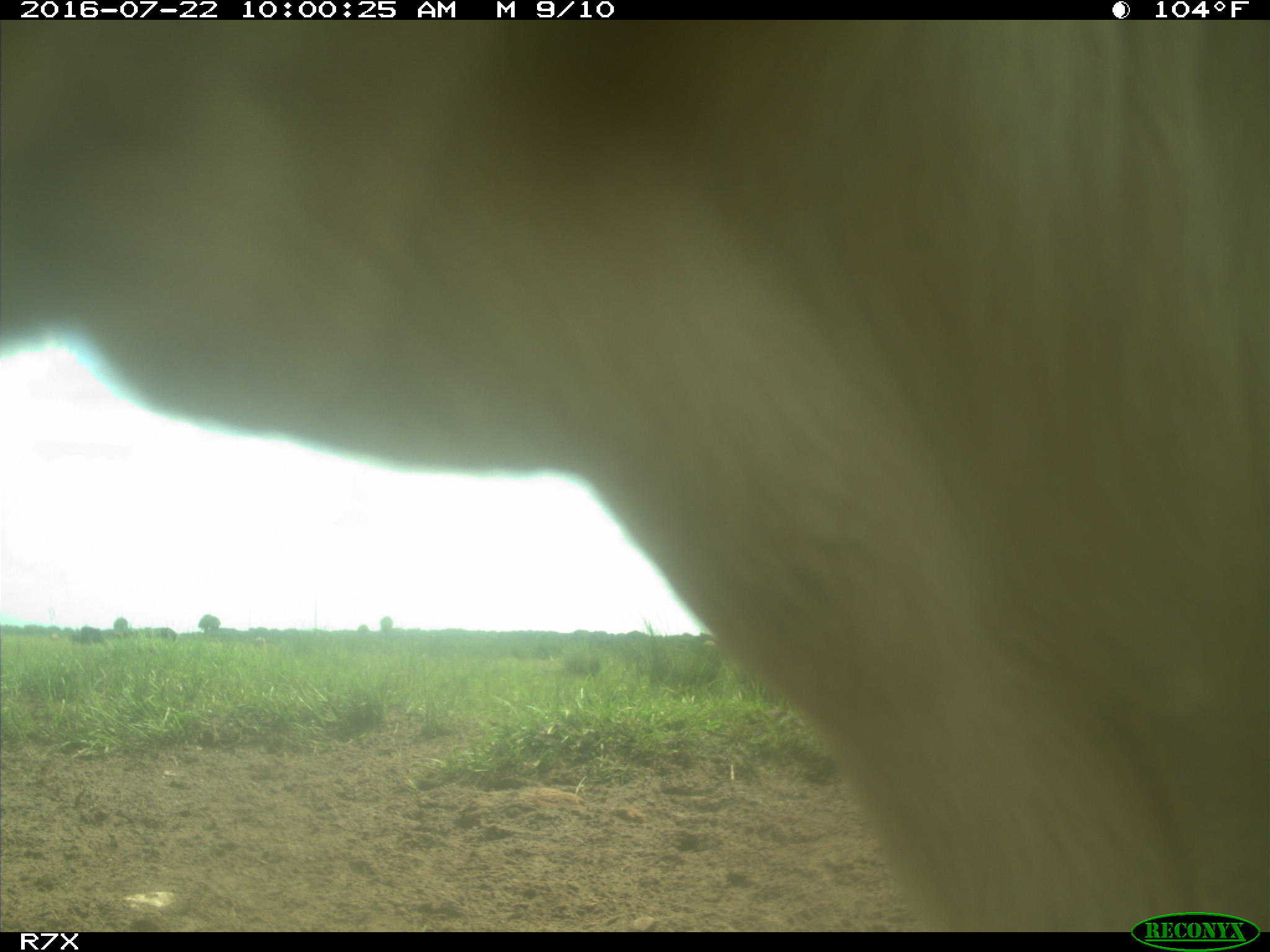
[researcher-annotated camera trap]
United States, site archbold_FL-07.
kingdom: Animalia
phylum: Chordata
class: Mammalia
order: Artiodactyla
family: Bovidae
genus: Bos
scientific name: Bos taurus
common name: domestic cow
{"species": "Bos taurus (domestic cow)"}